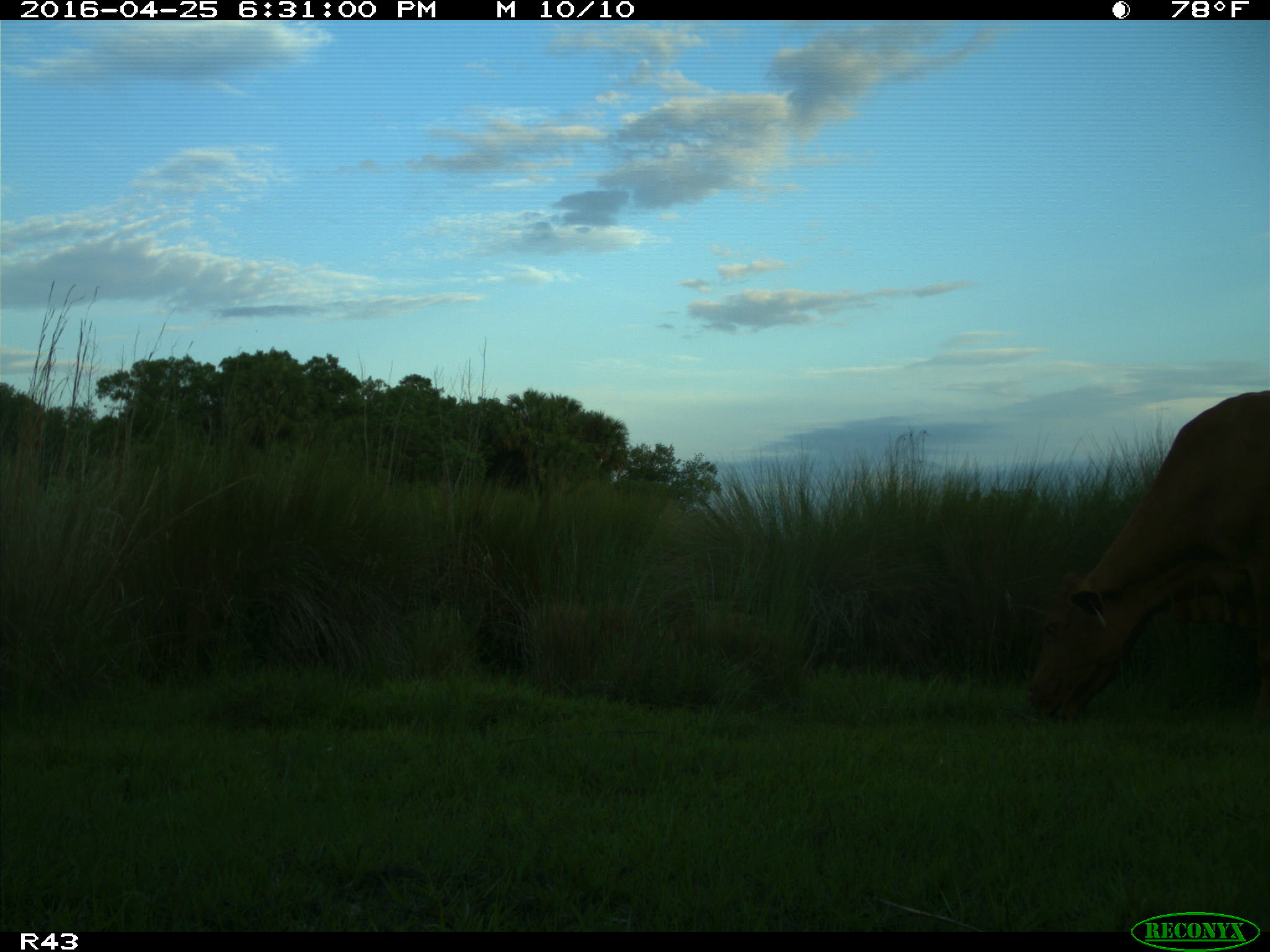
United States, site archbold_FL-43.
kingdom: Animalia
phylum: Chordata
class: Mammalia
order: Artiodactyla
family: Bovidae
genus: Bos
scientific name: Bos taurus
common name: domestic cow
Bos taurus (domestic cow).